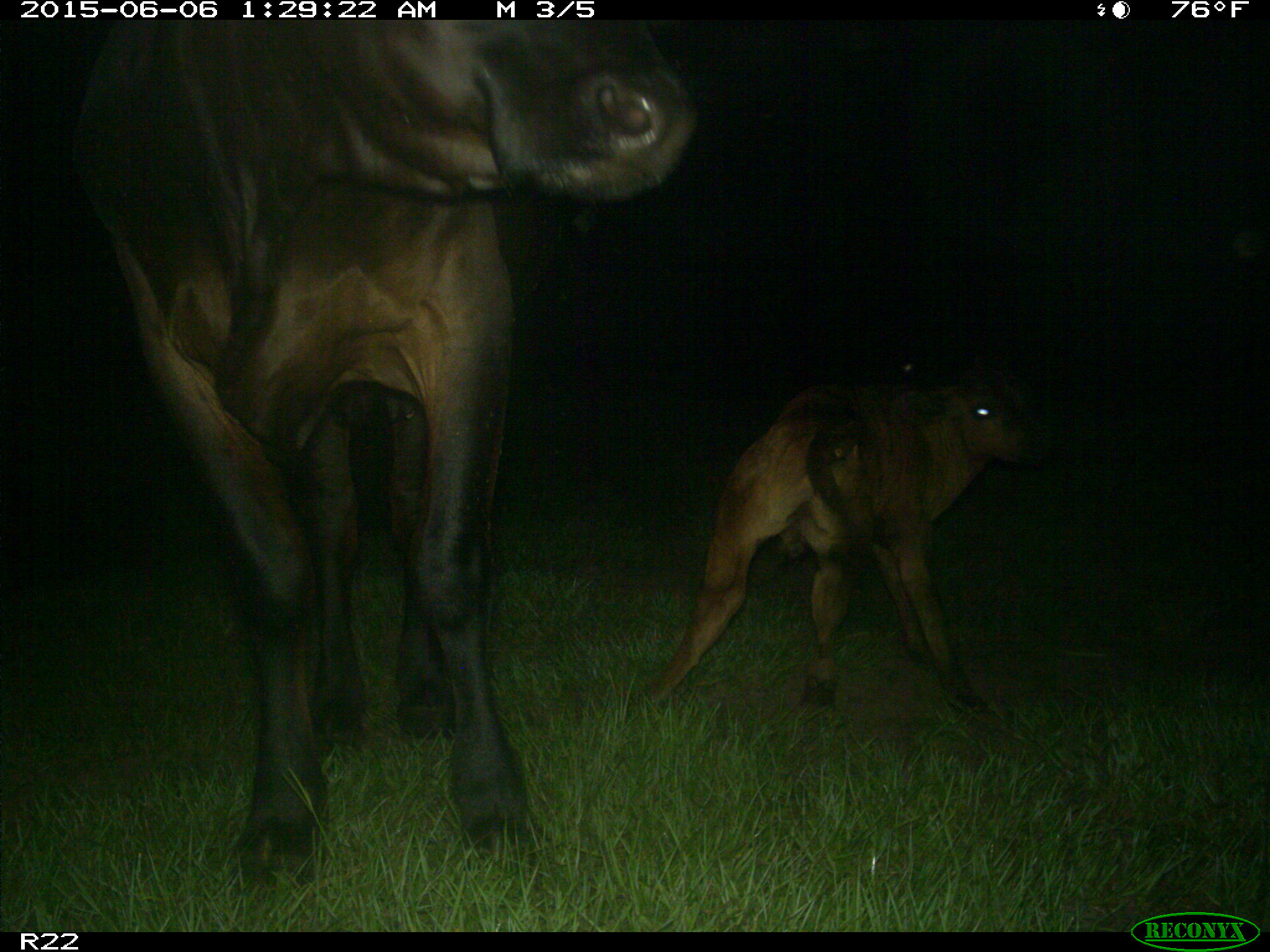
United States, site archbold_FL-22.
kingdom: Animalia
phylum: Chordata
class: Mammalia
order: Artiodactyla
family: Bovidae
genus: Bos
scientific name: Bos taurus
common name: domestic cow